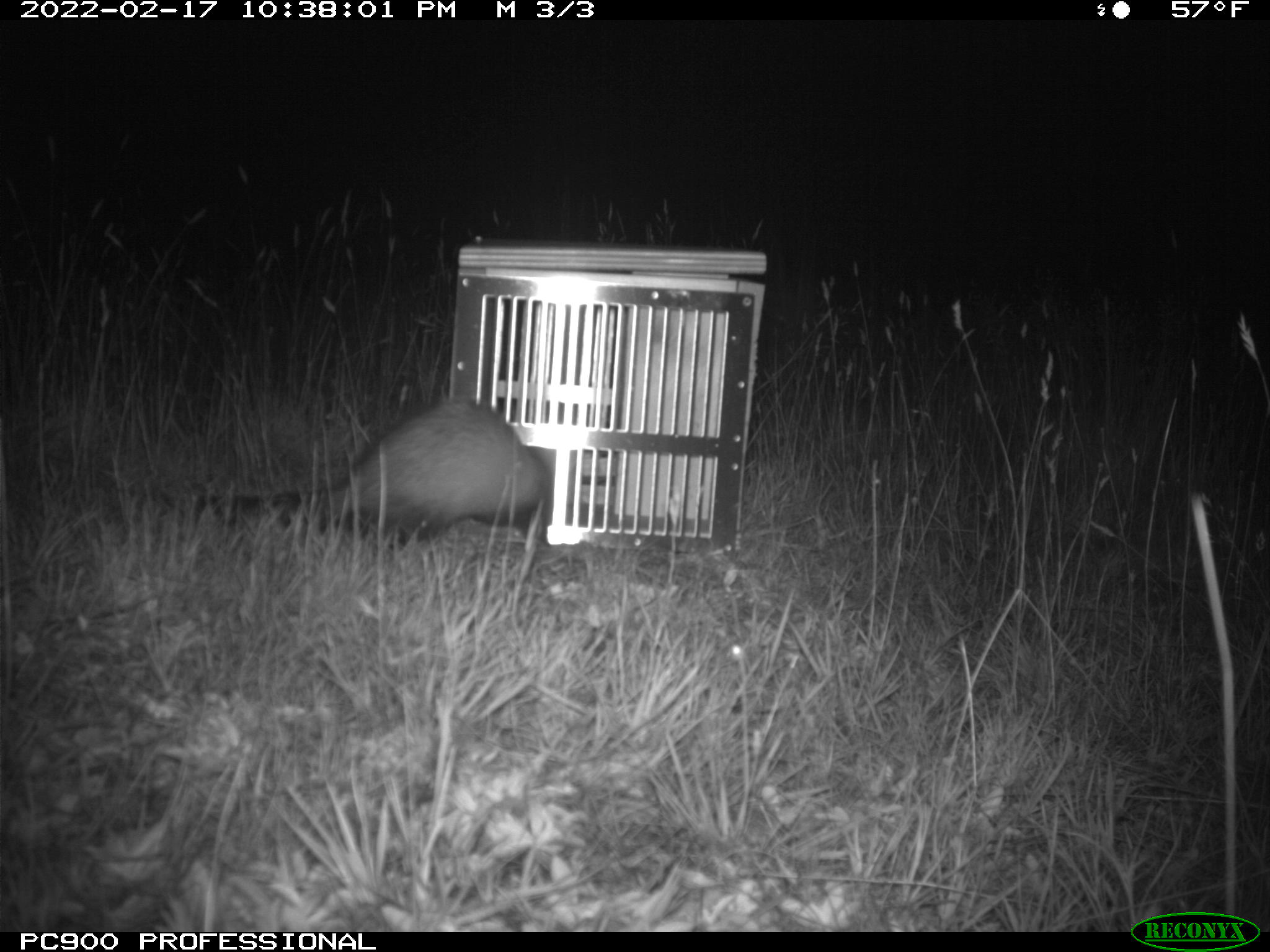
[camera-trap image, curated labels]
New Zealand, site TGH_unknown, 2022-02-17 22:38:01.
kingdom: Animalia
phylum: Chordata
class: Mammalia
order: Carnivora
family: Mustelidae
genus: Mustela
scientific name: Mustela furo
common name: ferret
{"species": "ferret (Mustela furo)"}